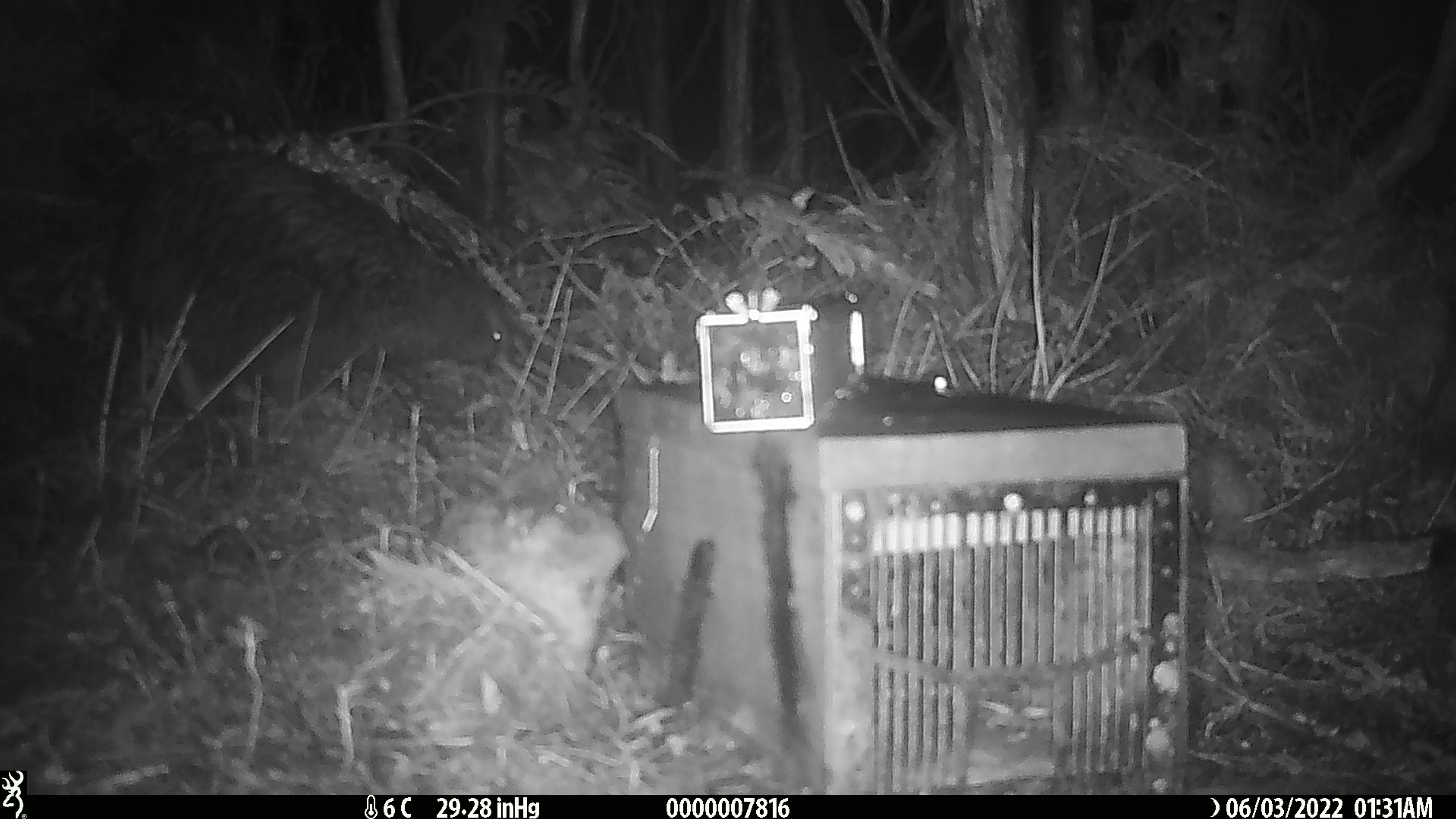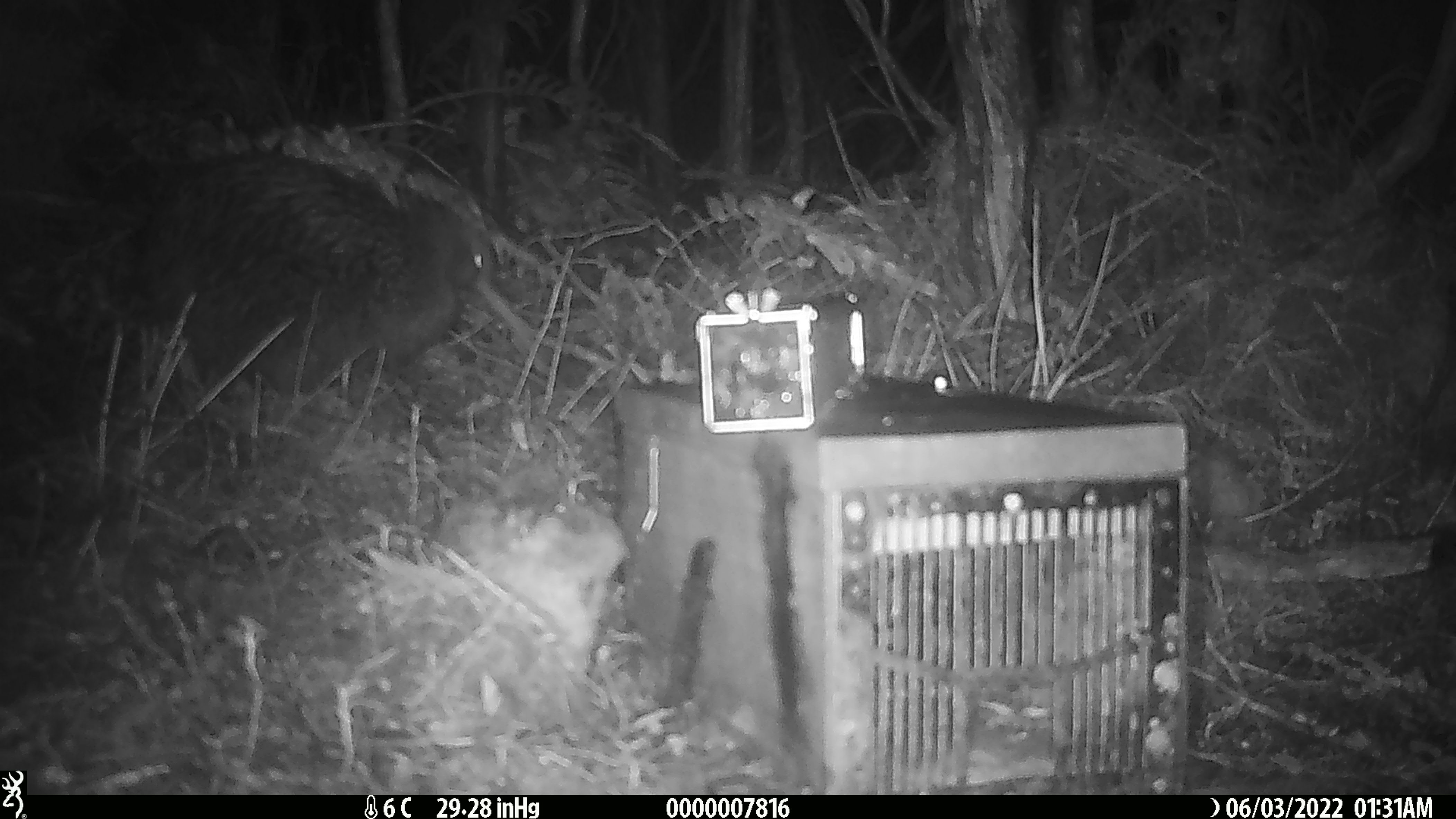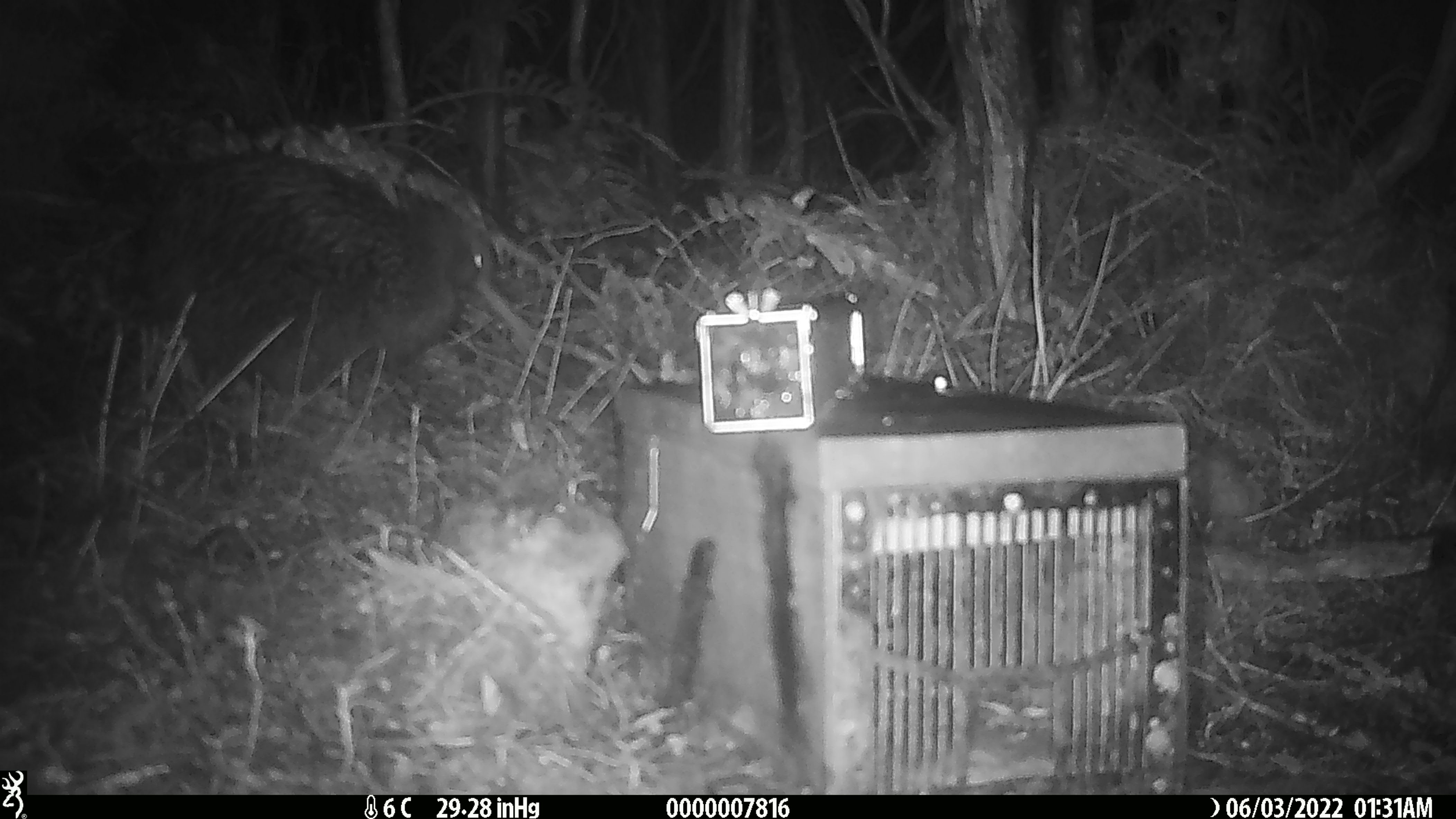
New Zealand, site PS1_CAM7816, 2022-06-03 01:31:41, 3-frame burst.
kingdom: Animalia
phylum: Chordata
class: Aves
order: Apterygiformes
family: Apterygidae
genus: Apteryx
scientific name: Apteryx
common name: kiwi